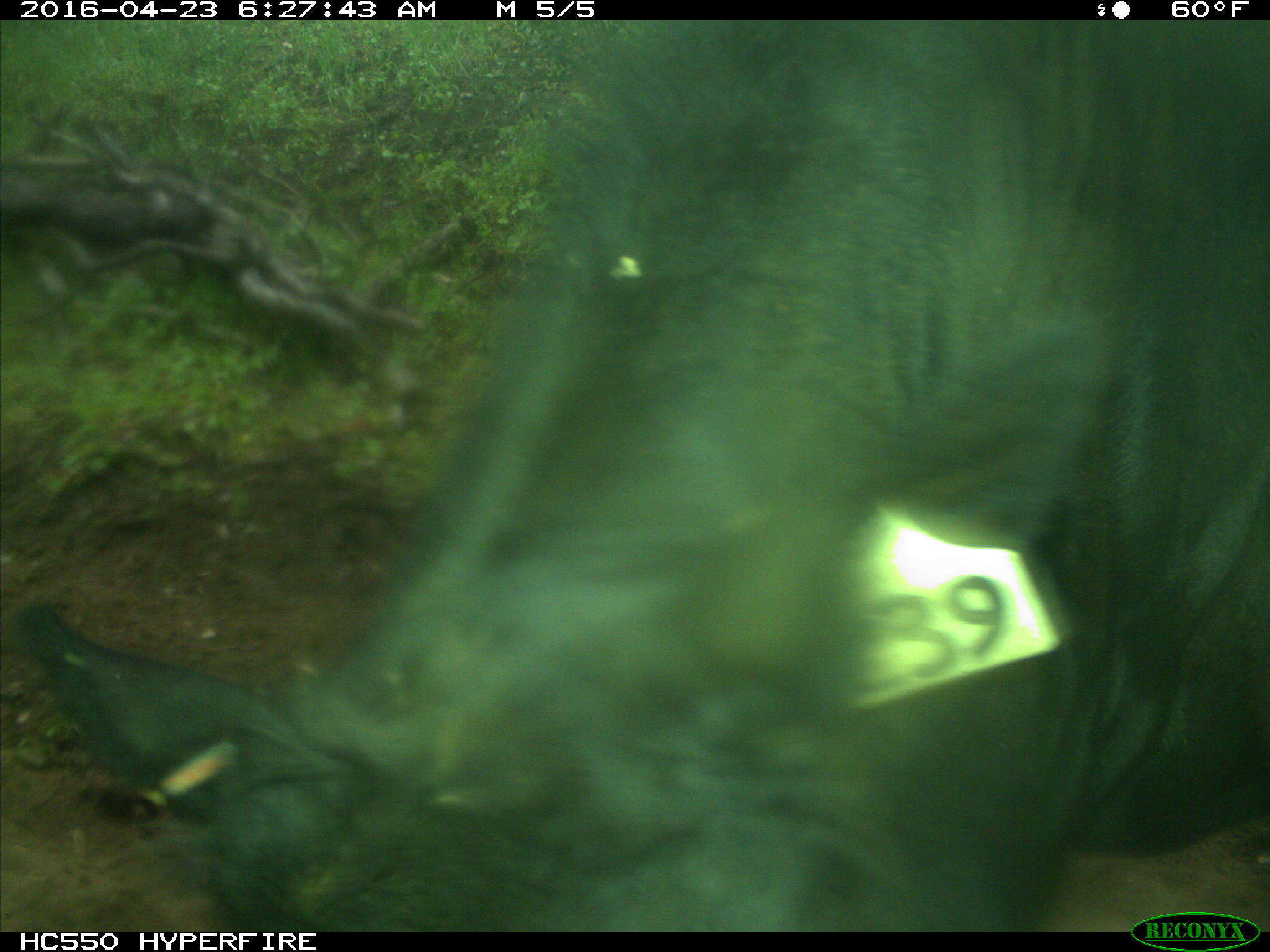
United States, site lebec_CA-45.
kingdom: Animalia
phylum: Chordata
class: Mammalia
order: Artiodactyla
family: Bovidae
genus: Bos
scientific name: Bos taurus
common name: domestic cow